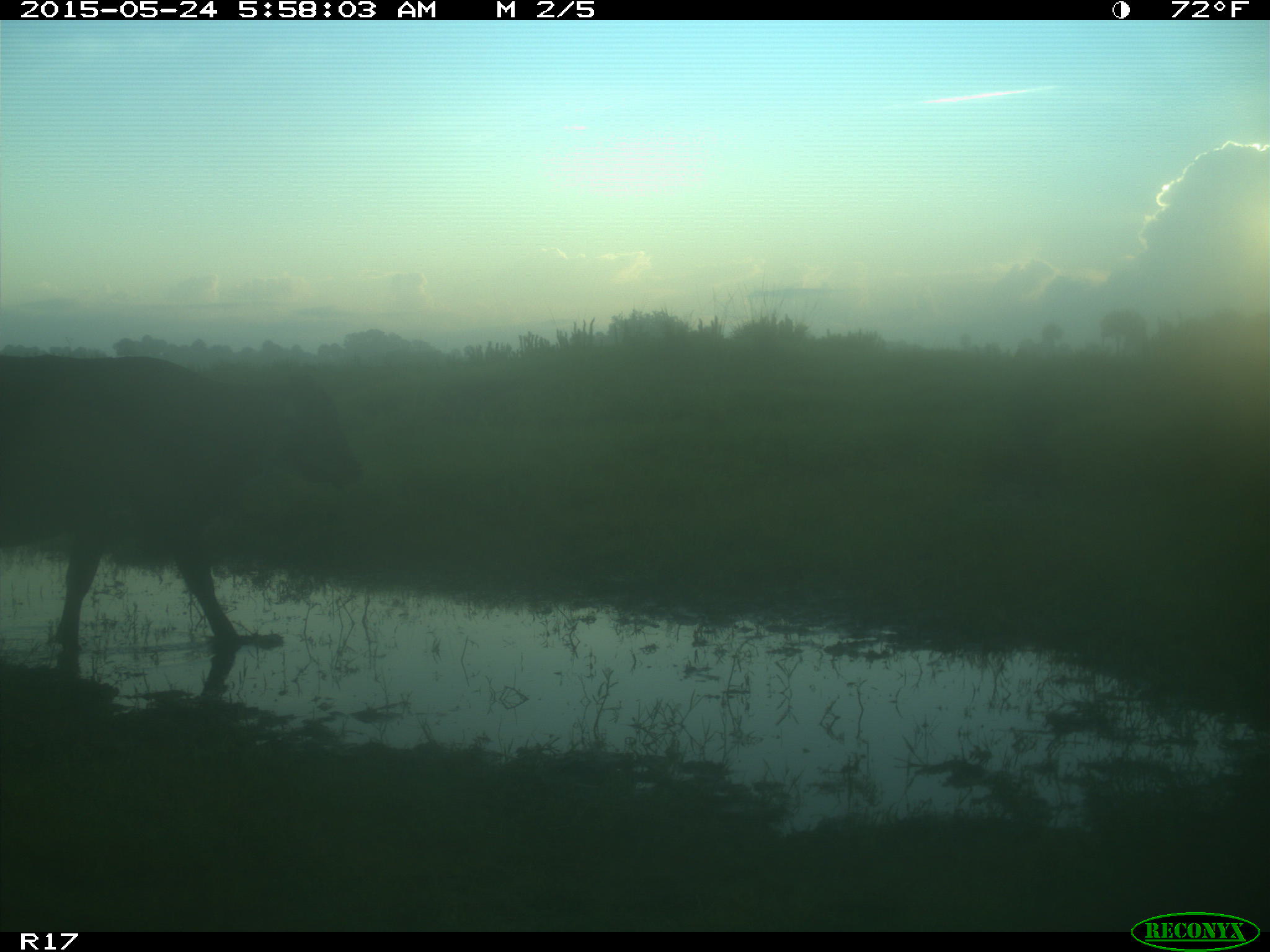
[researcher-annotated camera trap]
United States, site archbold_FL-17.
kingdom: Animalia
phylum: Chordata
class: Mammalia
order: Artiodactyla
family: Bovidae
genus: Bos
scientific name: Bos taurus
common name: domestic cow